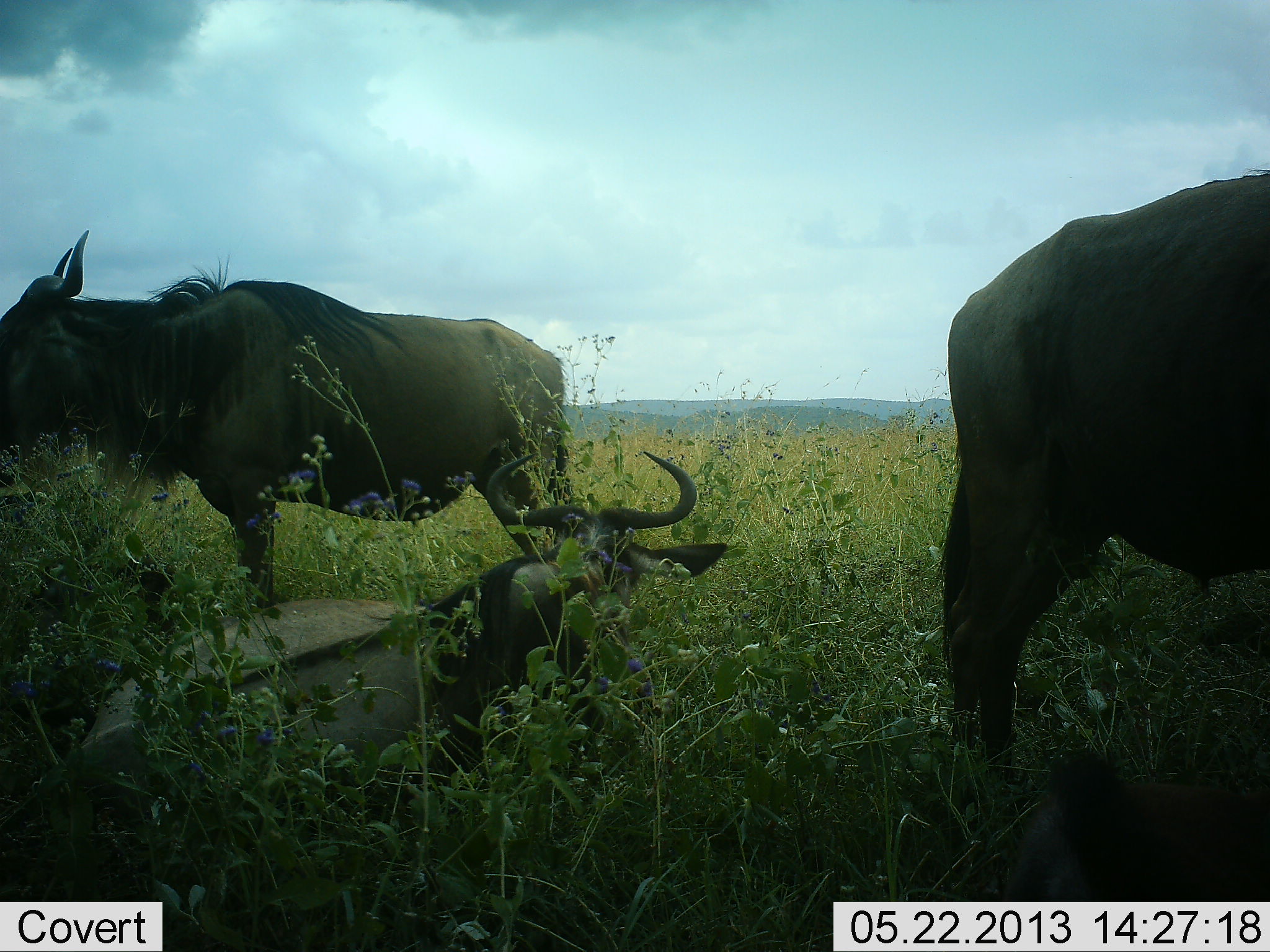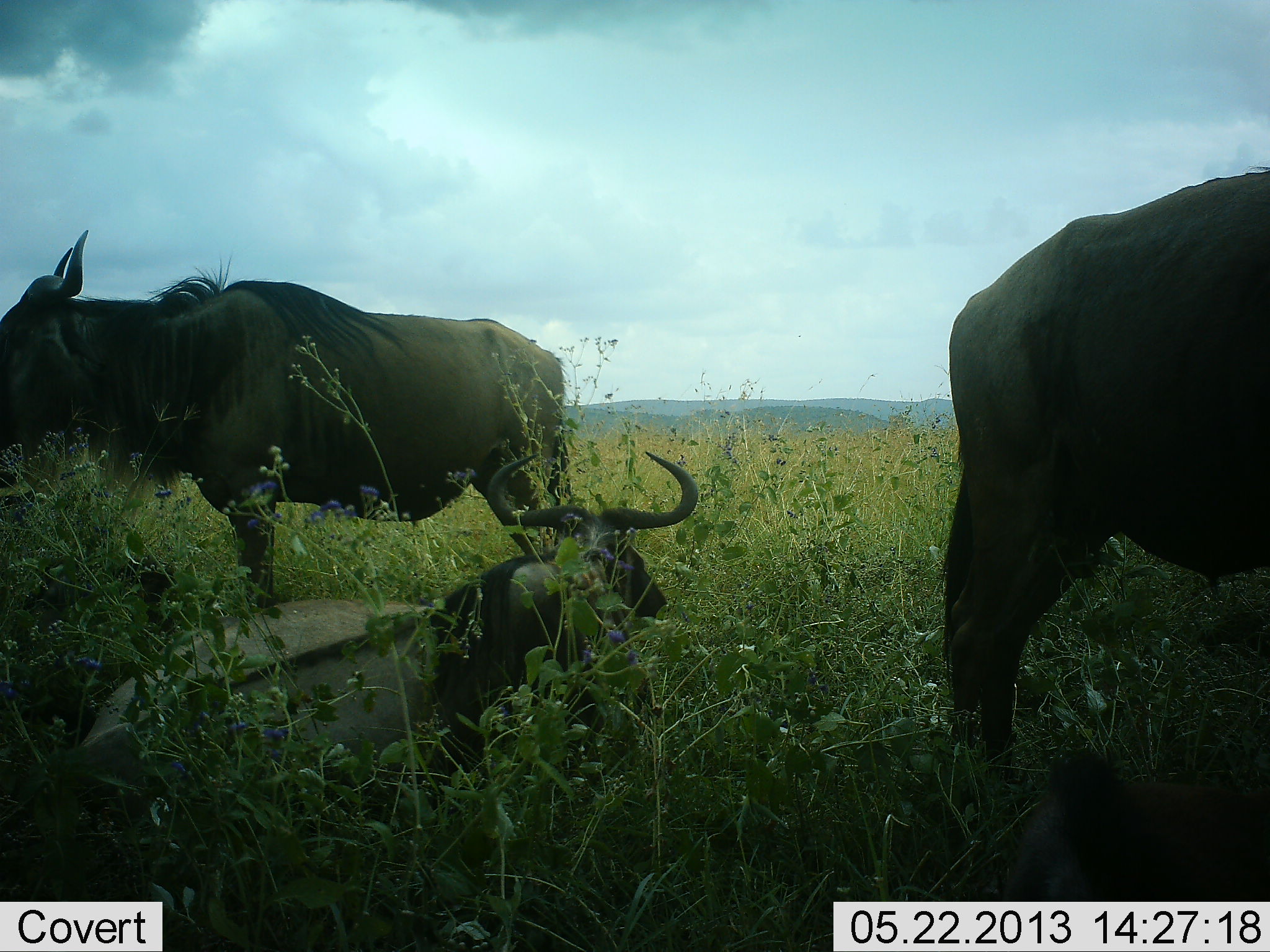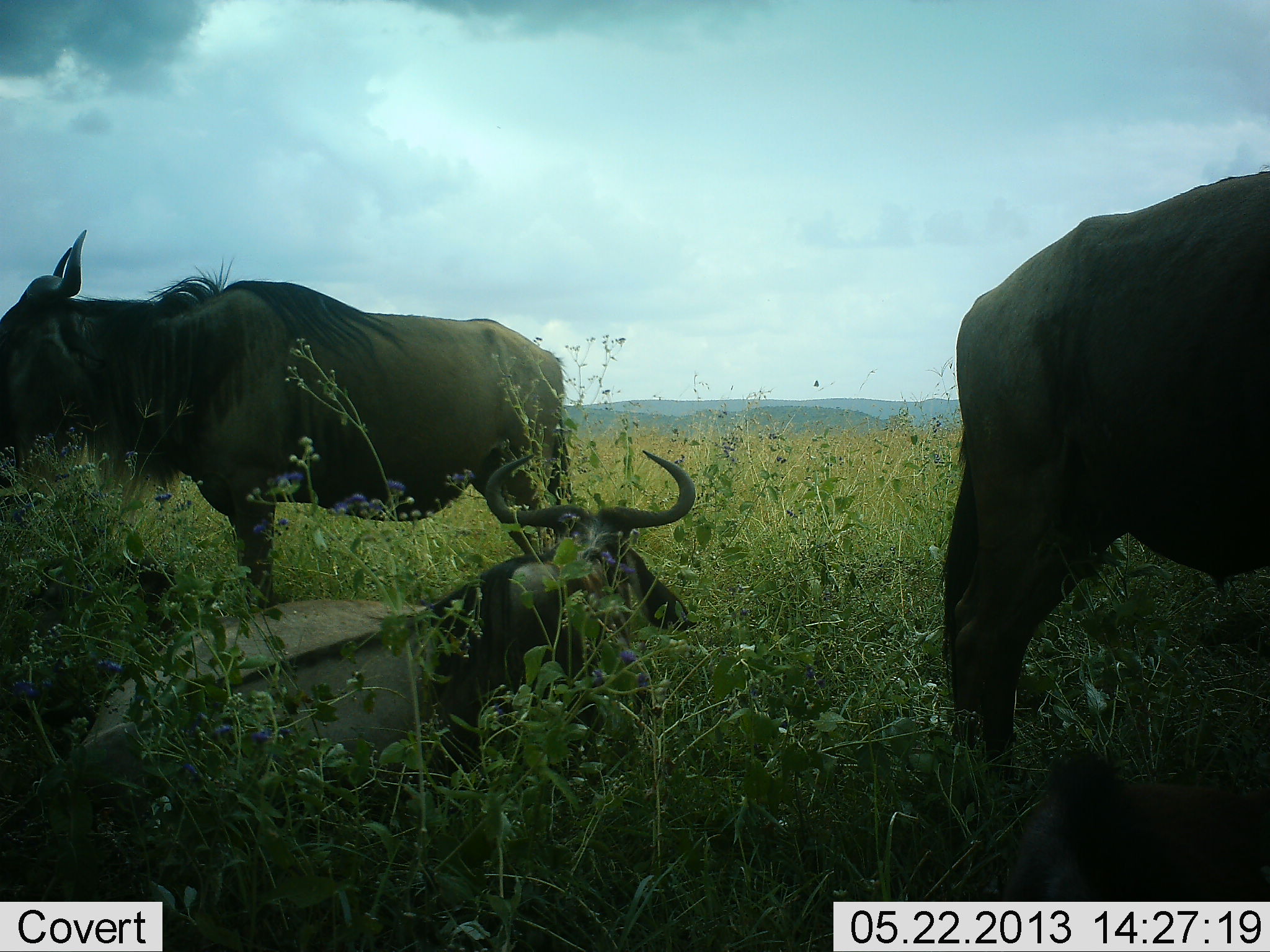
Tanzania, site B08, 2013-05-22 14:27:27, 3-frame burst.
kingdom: Animalia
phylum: Chordata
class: Mammalia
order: Artiodactyla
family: Bovidae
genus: Connochaetes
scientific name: Connochaetes taurinus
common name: blue wildebeest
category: wildebeest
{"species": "wildebeest (blue wildebeest) (Connochaetes taurinus)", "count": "3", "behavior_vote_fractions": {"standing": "69%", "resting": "91%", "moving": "3%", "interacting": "0%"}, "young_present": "0%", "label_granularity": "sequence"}